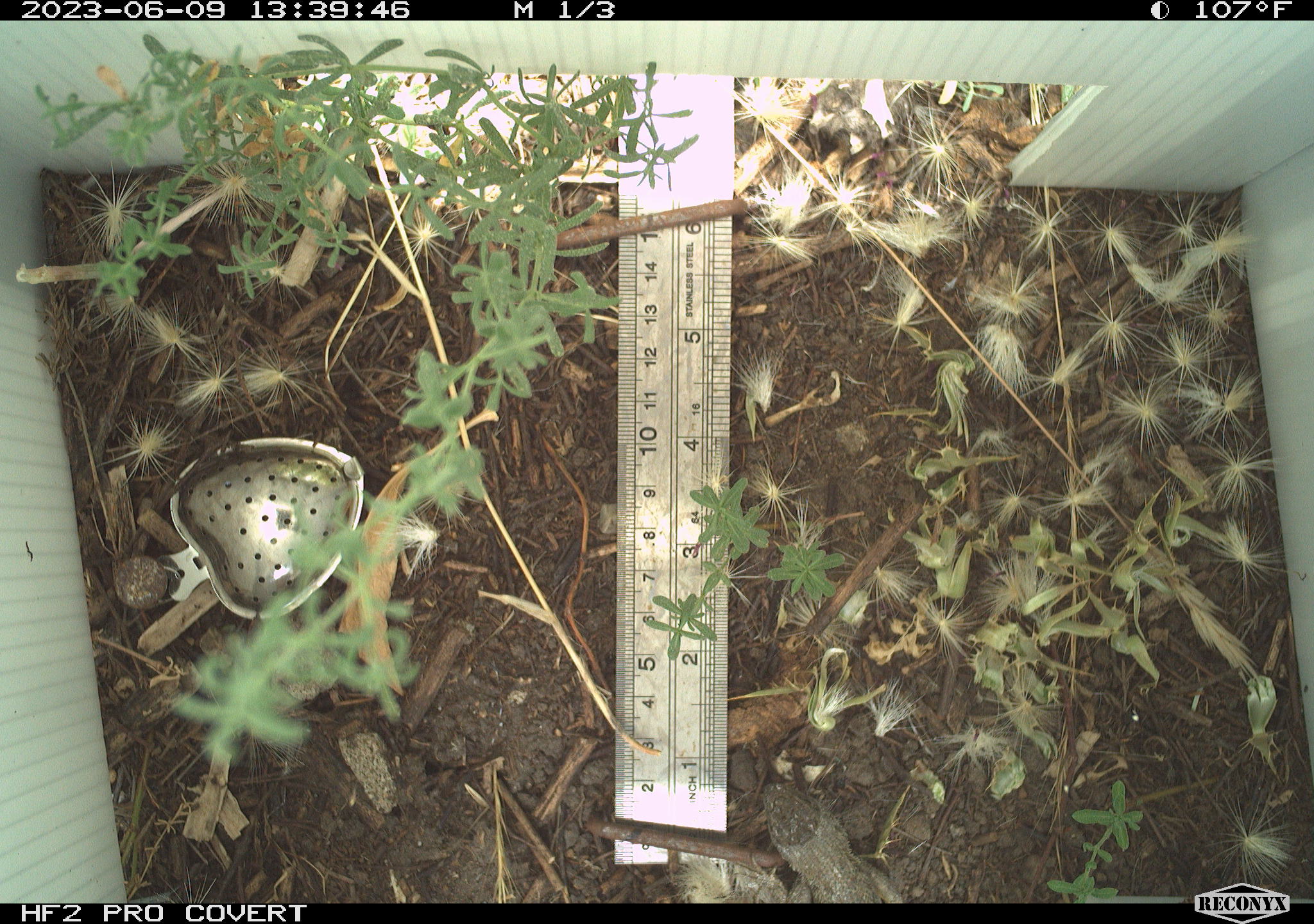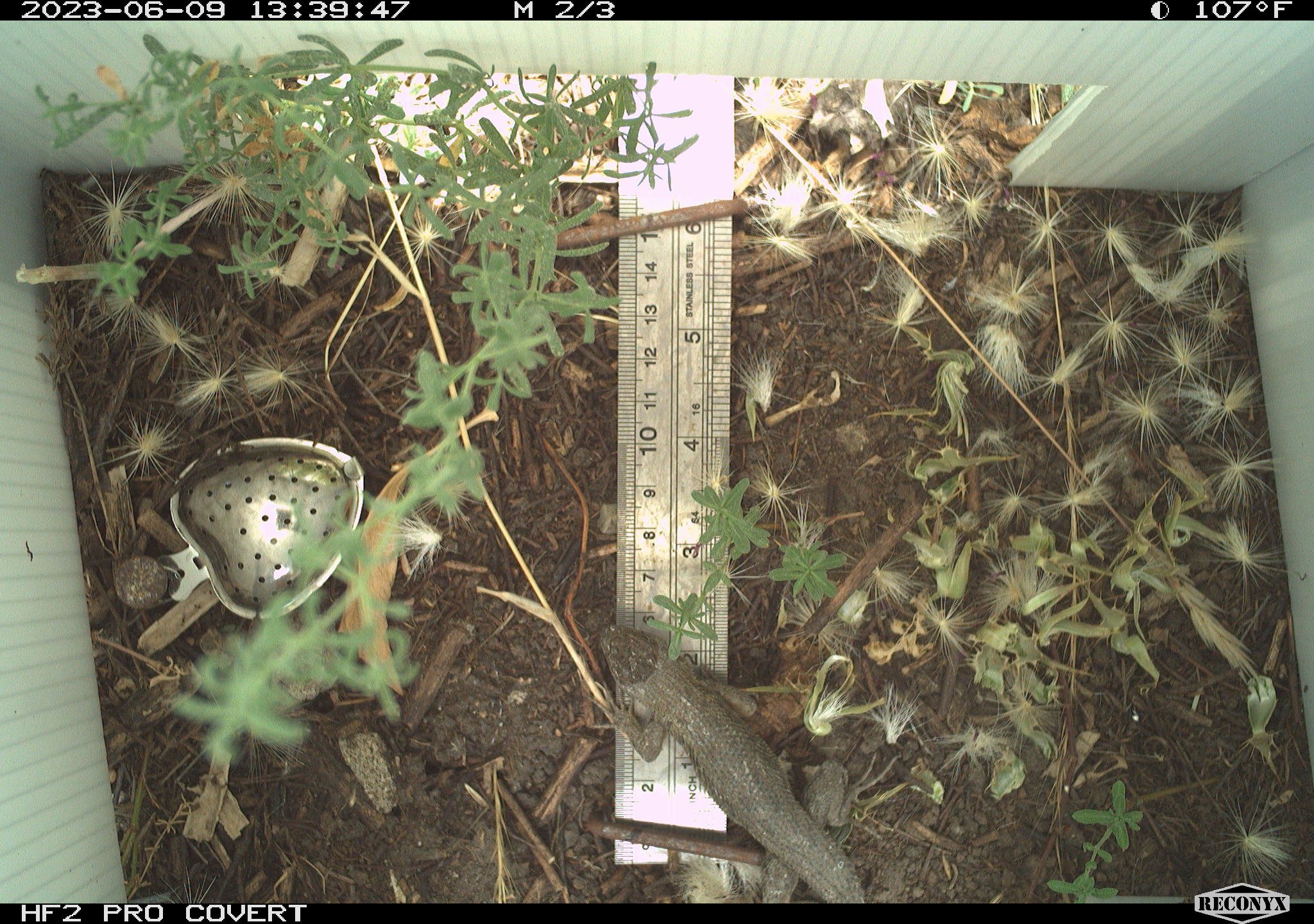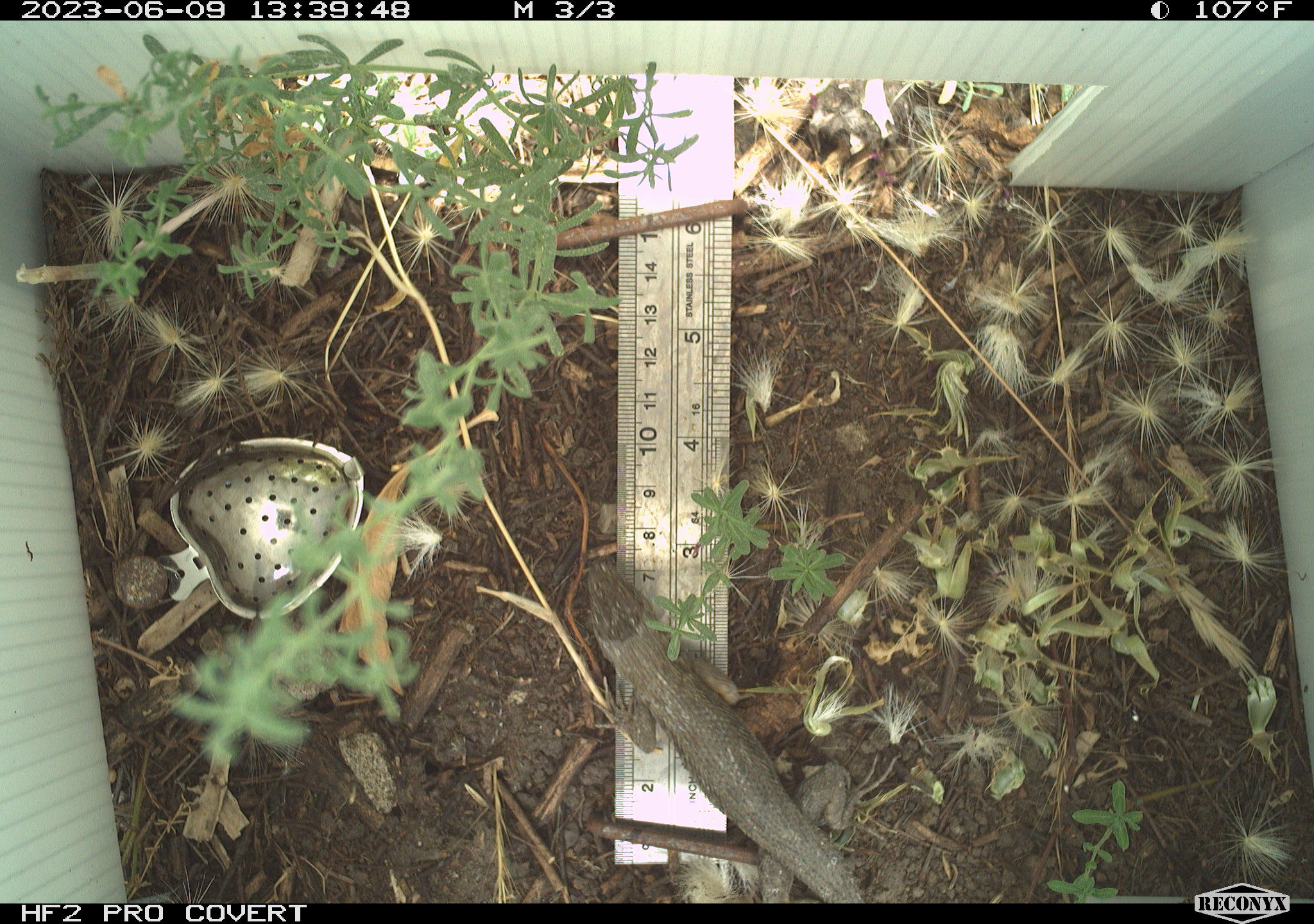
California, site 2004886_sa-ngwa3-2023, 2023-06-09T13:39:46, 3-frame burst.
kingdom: Animalia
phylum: Chordata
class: Reptilia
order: Squamata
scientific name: Squamata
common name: lizards and snakes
Lizards and snakes (Squamata).